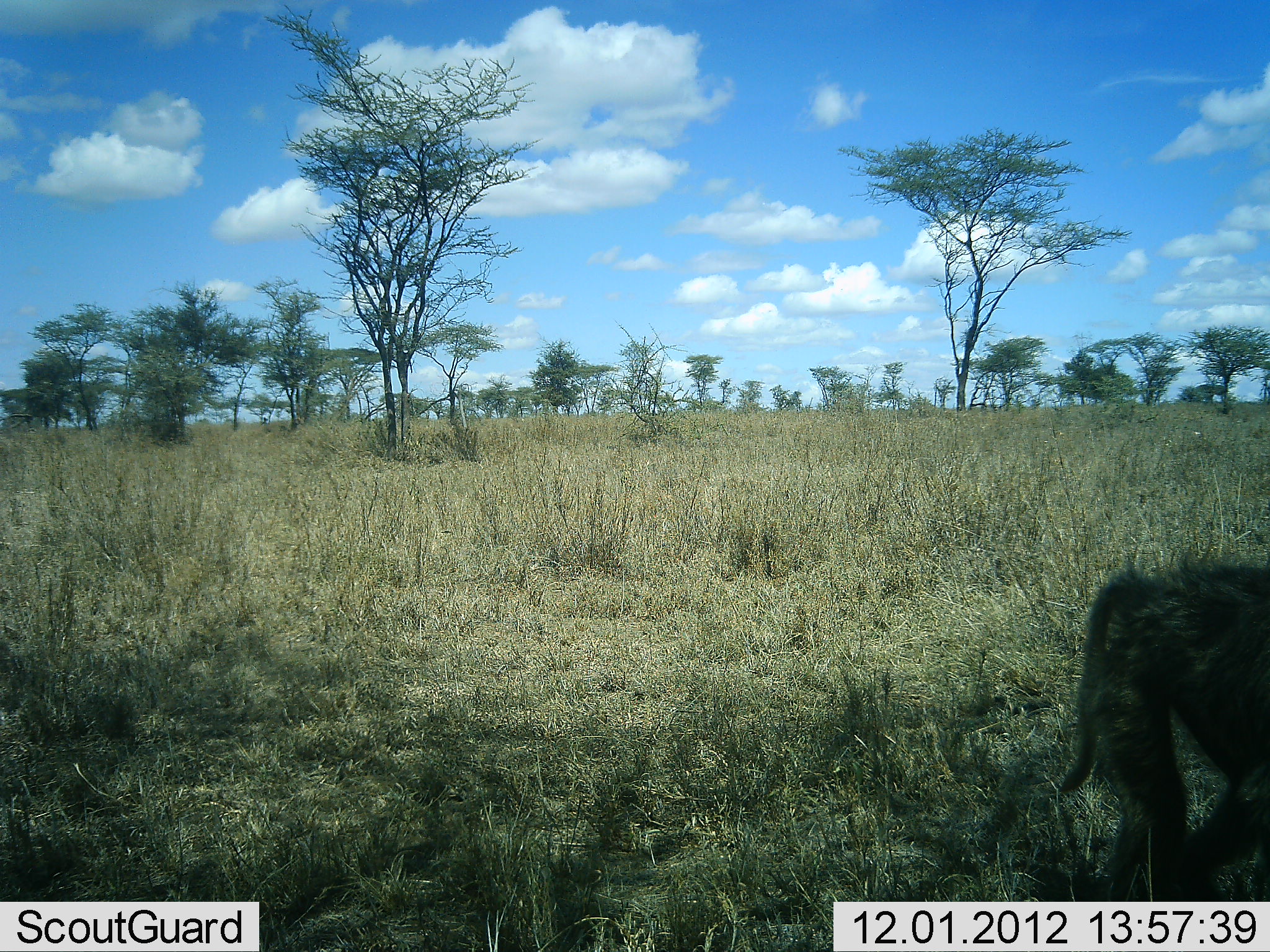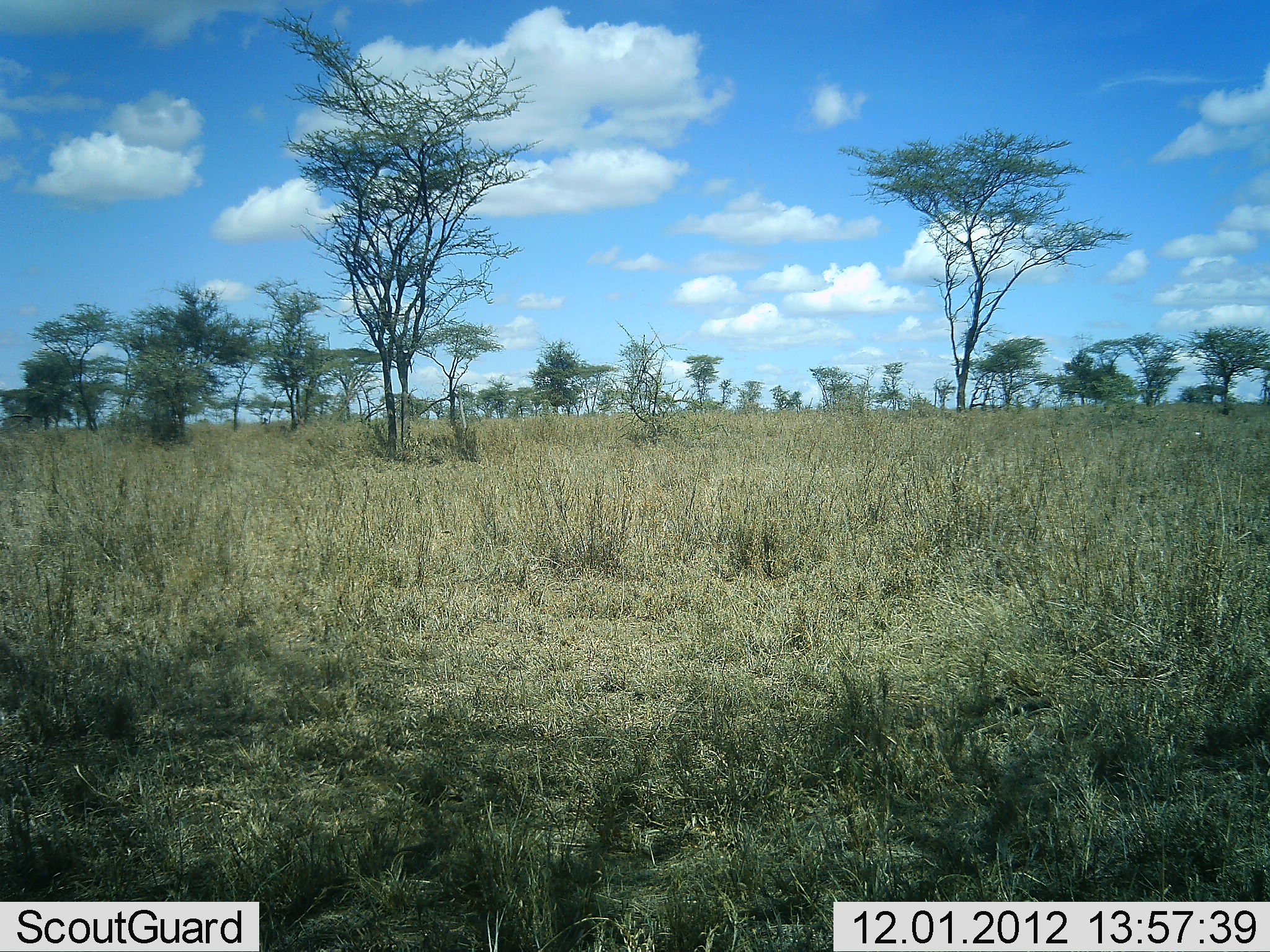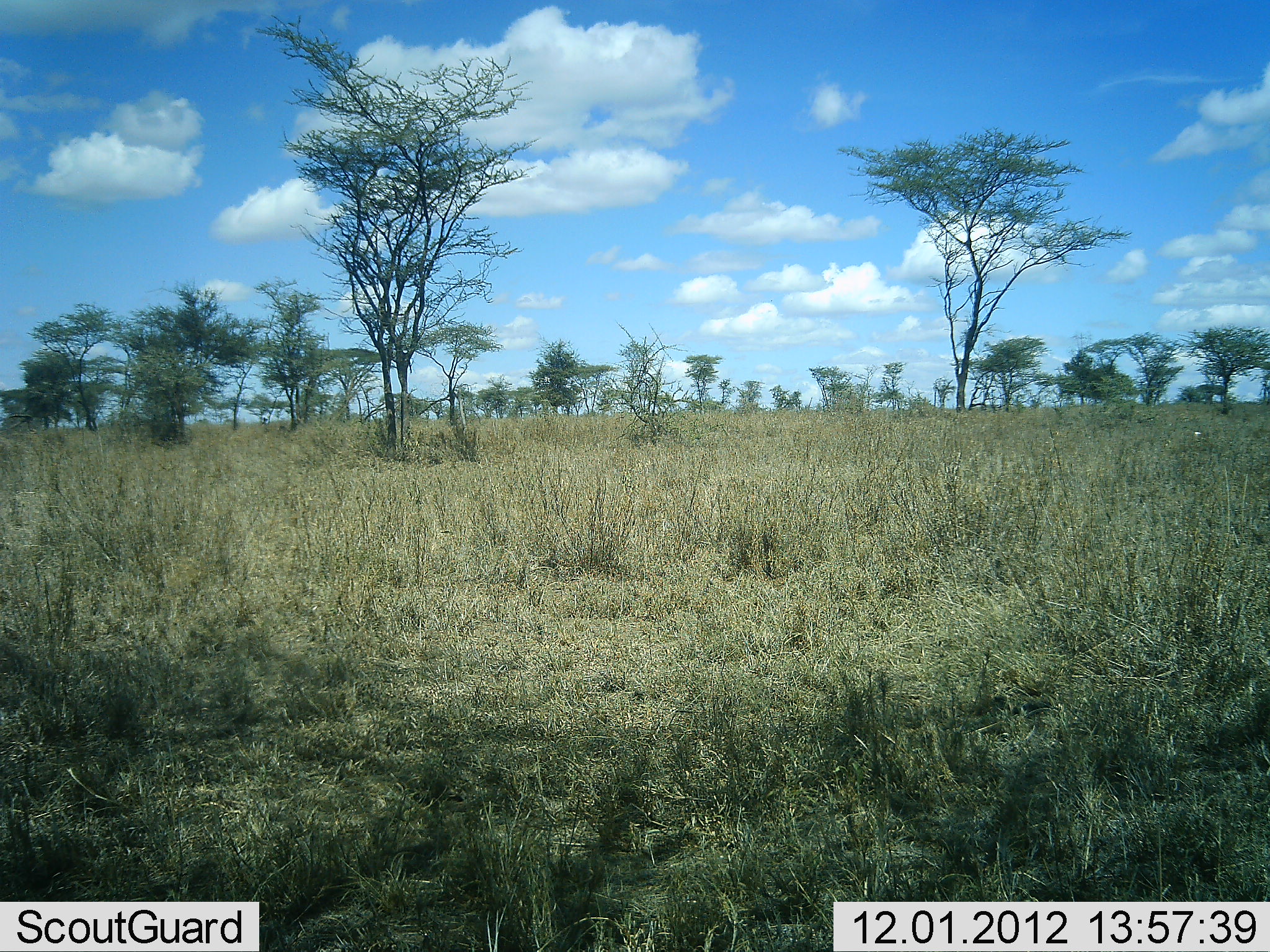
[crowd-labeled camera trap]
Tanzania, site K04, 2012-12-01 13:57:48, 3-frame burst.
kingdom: Animalia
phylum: Chordata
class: Mammalia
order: Primates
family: Cercopithecidae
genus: Papio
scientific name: Papio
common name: baboon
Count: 1.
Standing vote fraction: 0%.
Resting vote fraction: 0%.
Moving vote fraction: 100%.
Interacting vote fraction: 0%.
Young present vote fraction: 0%.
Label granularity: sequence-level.